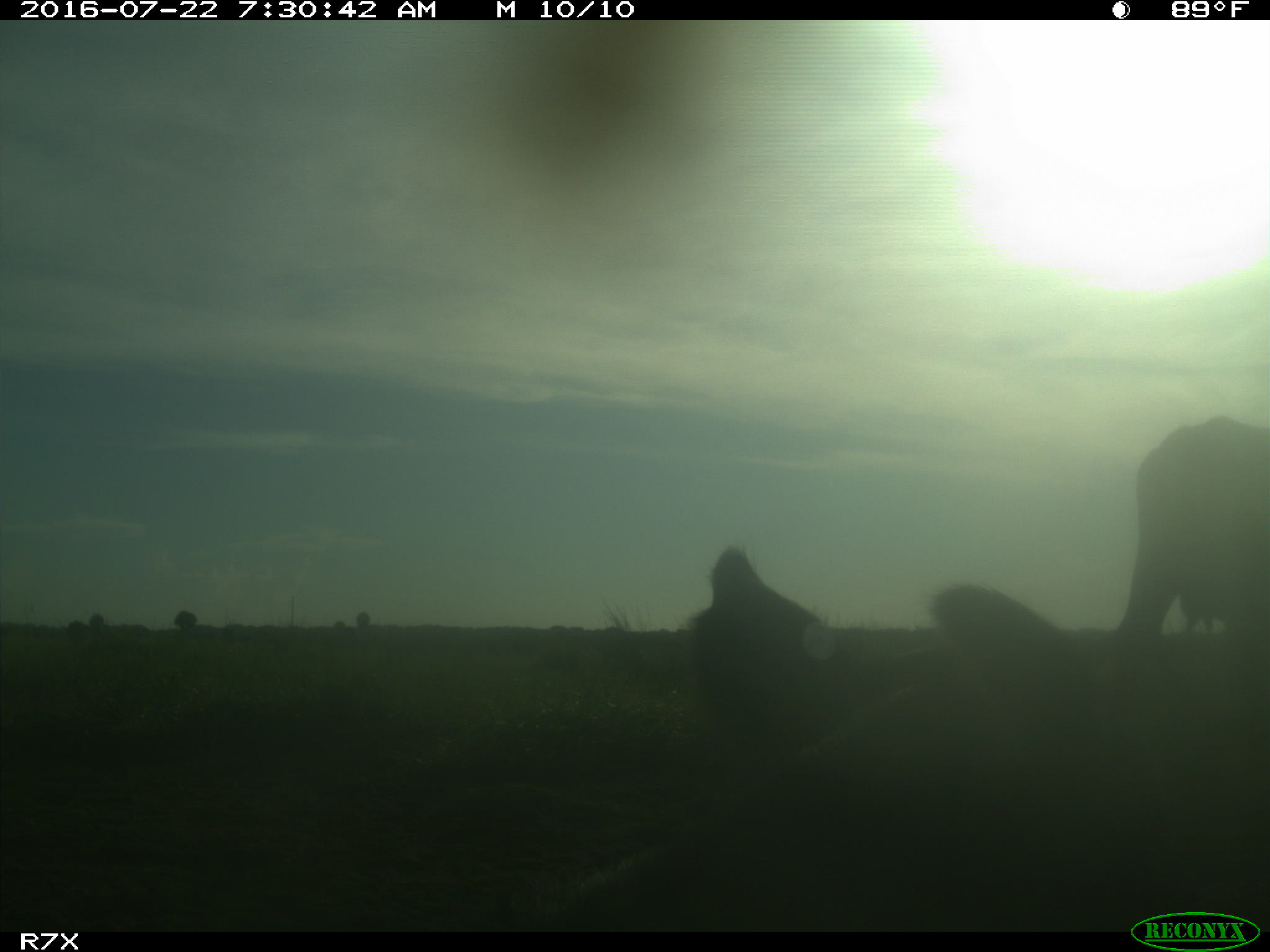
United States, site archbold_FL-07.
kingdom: Animalia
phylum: Chordata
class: Mammalia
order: Artiodactyla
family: Bovidae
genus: Bos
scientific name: Bos taurus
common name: domestic cow